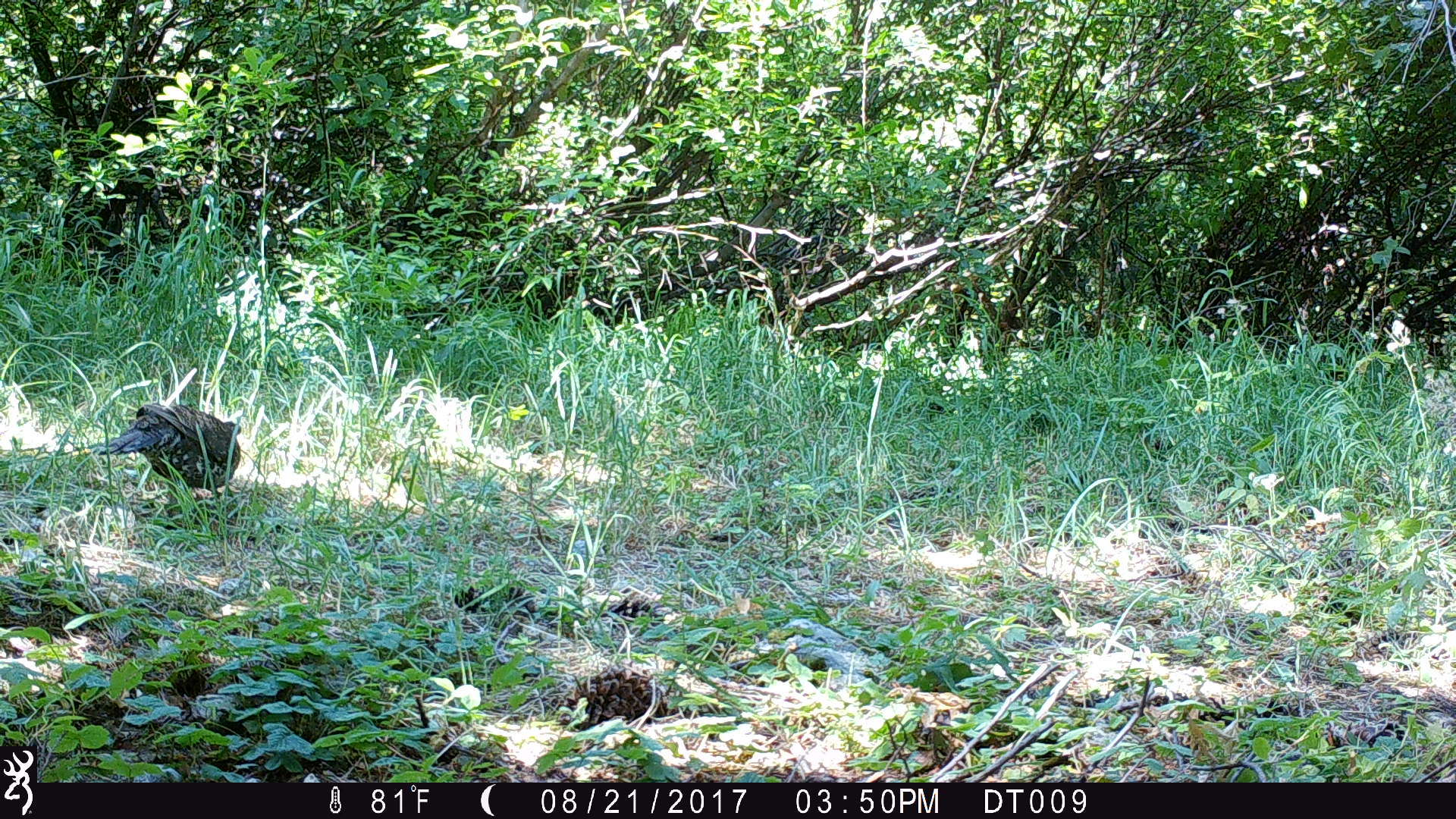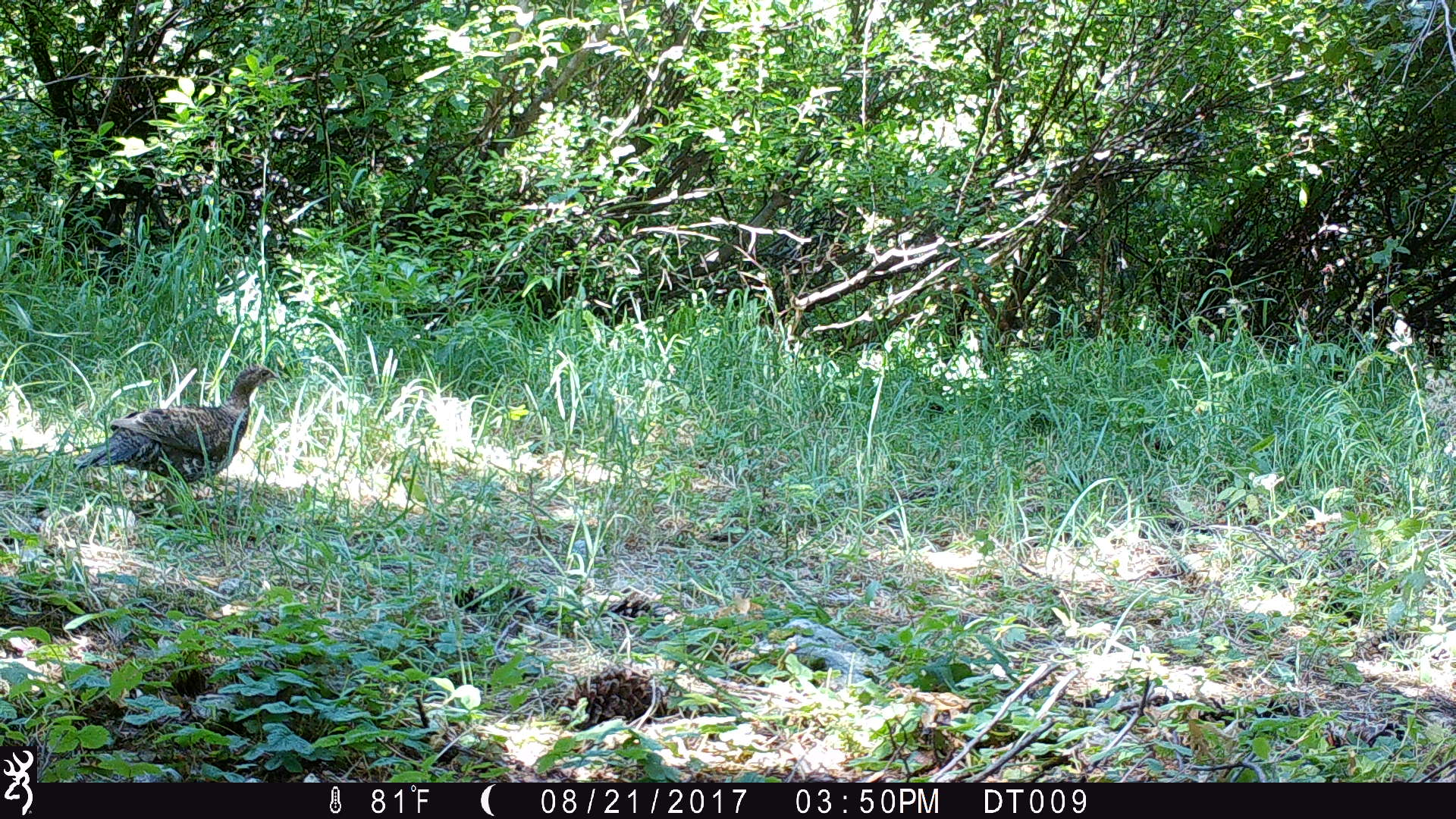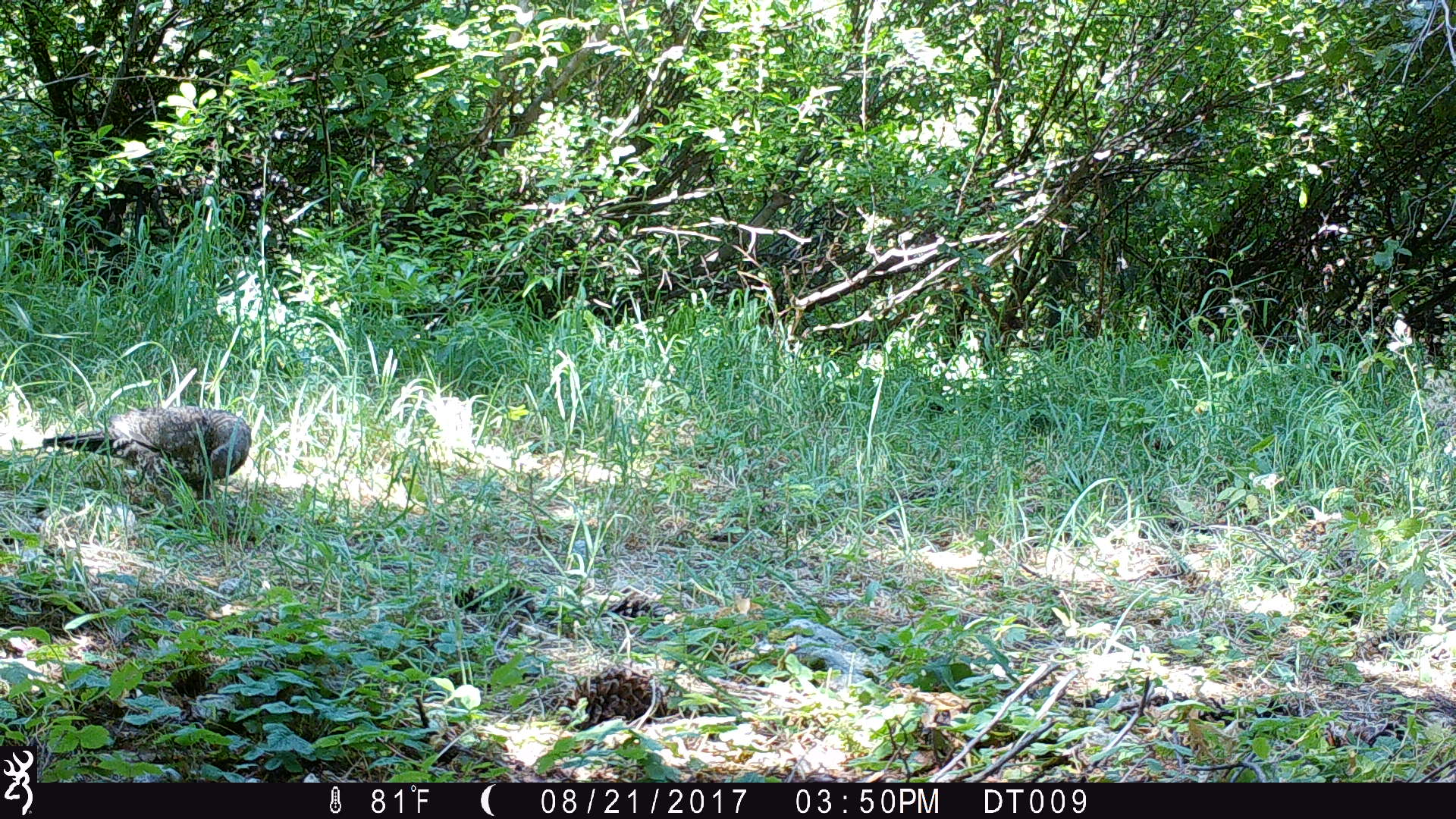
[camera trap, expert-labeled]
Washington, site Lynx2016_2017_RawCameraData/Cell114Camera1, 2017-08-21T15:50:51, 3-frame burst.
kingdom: Animalia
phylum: Chordata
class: Aves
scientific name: Aves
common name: birds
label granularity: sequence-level